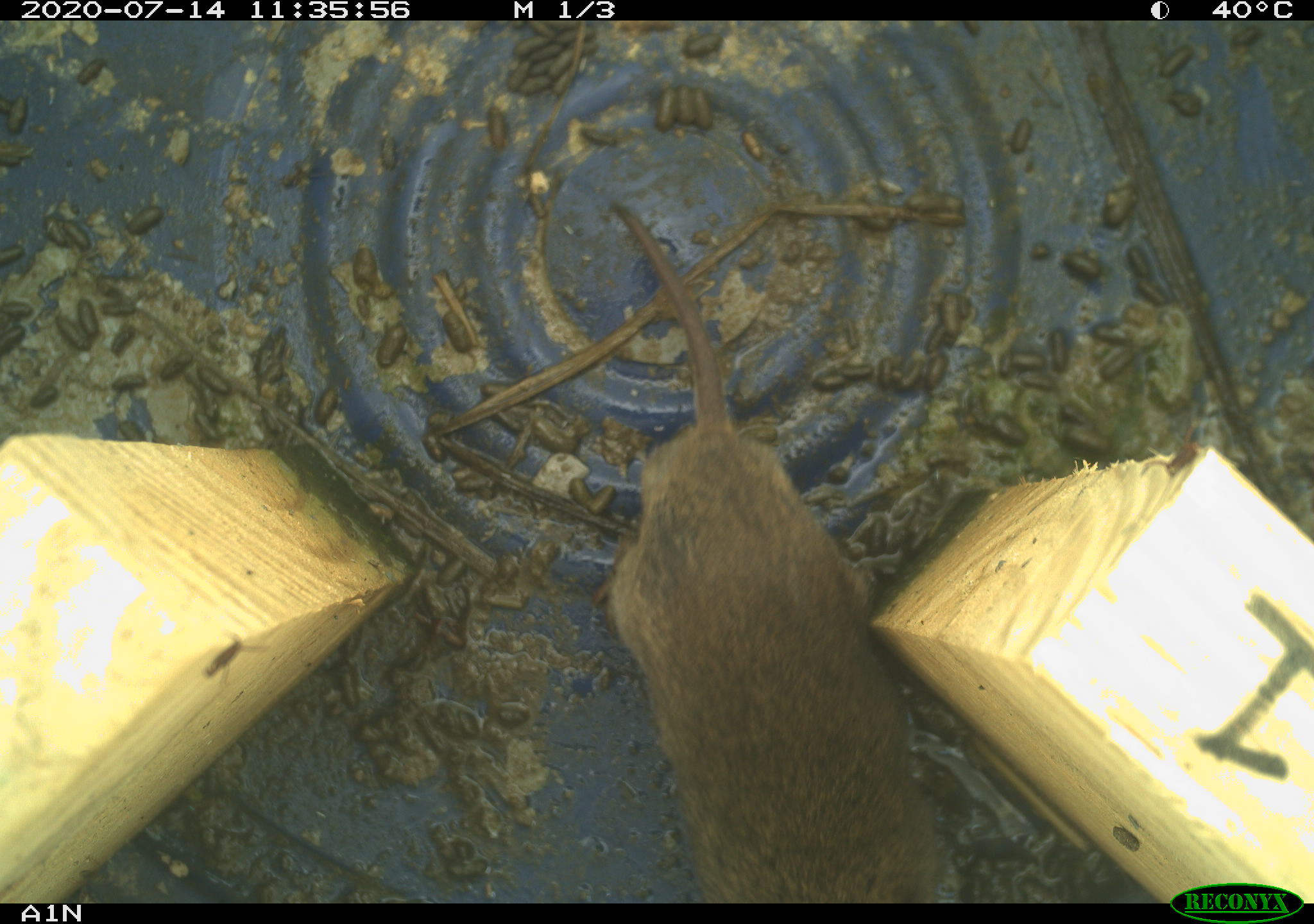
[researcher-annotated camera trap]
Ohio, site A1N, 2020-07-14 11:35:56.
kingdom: Animalia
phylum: Chordata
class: Mammalia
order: Rodentia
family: Cricetidae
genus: Microtus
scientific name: Microtus pennsylvanicus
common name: meadow vole